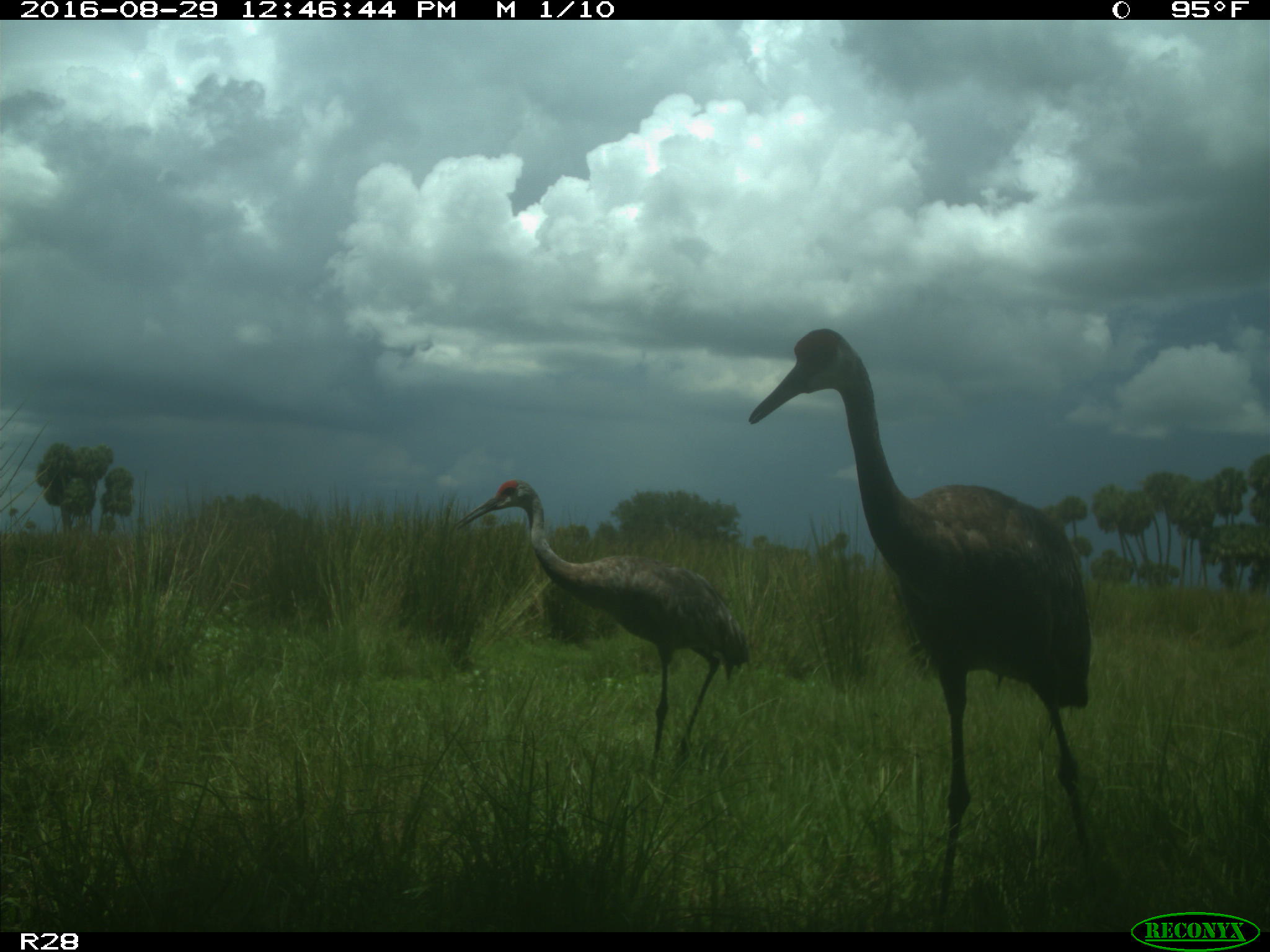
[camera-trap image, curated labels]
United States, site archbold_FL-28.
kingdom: Animalia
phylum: Chordata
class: Aves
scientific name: Aves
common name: birds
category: unidentified bird